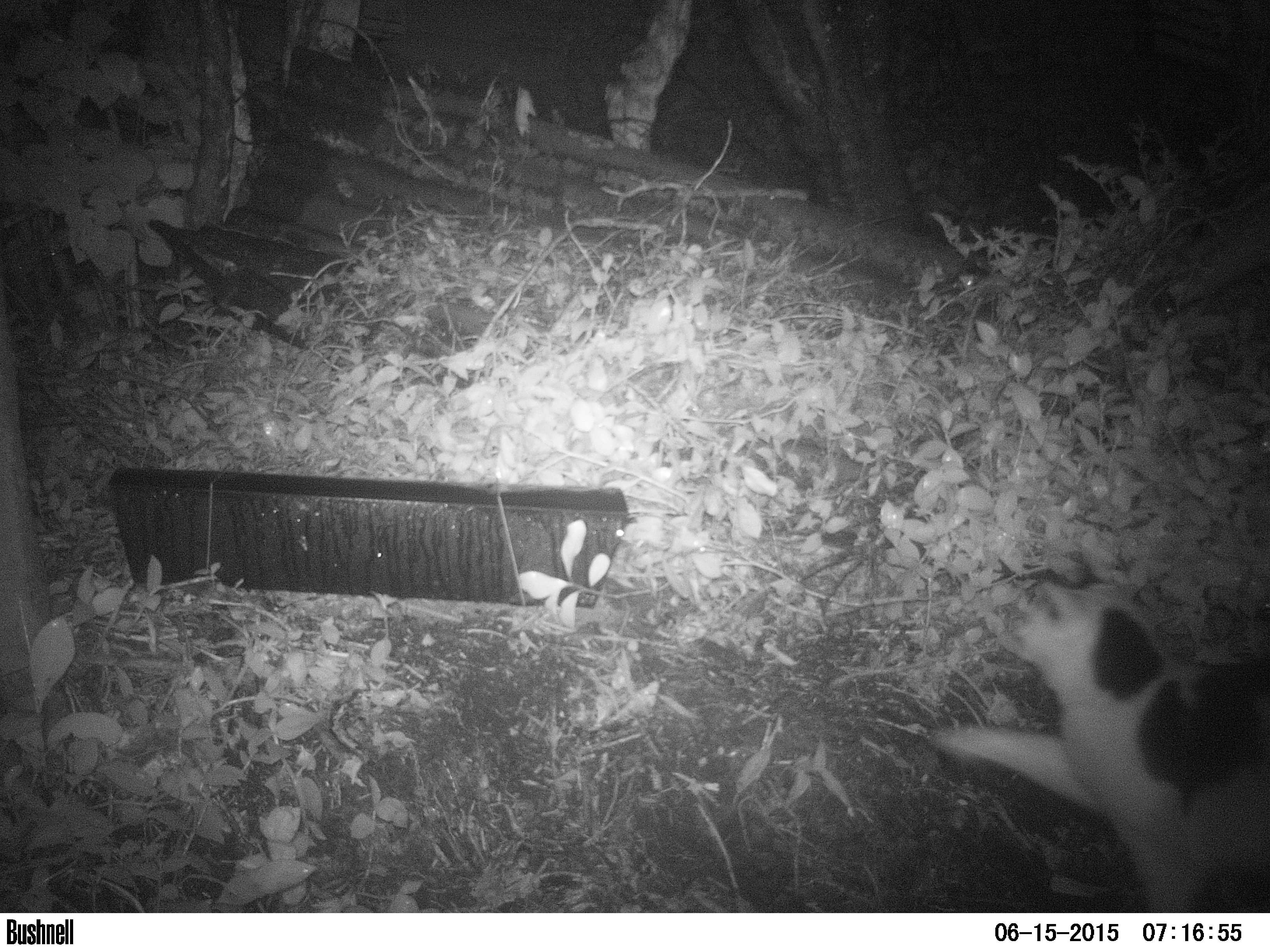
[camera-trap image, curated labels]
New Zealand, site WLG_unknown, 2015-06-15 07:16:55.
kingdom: Animalia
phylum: Chordata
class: Mammalia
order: Carnivora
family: Felidae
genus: Felis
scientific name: Felis catus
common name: domestic cat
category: cat